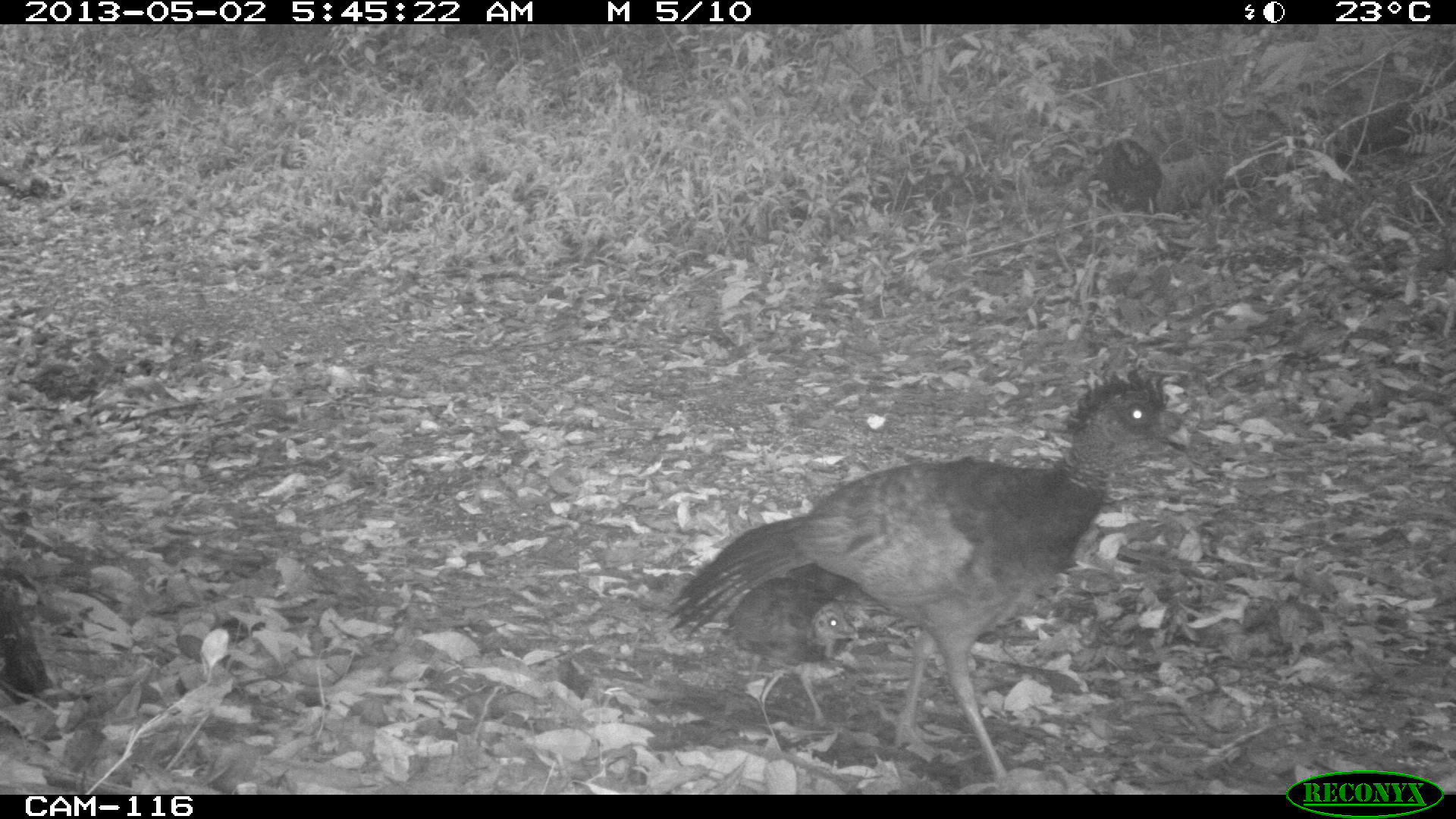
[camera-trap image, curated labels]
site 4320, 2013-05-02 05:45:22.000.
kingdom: Animalia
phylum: Chordata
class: Aves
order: Galliformes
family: Cracidae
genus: Crax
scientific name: Crax rubra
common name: great curassow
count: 1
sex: female